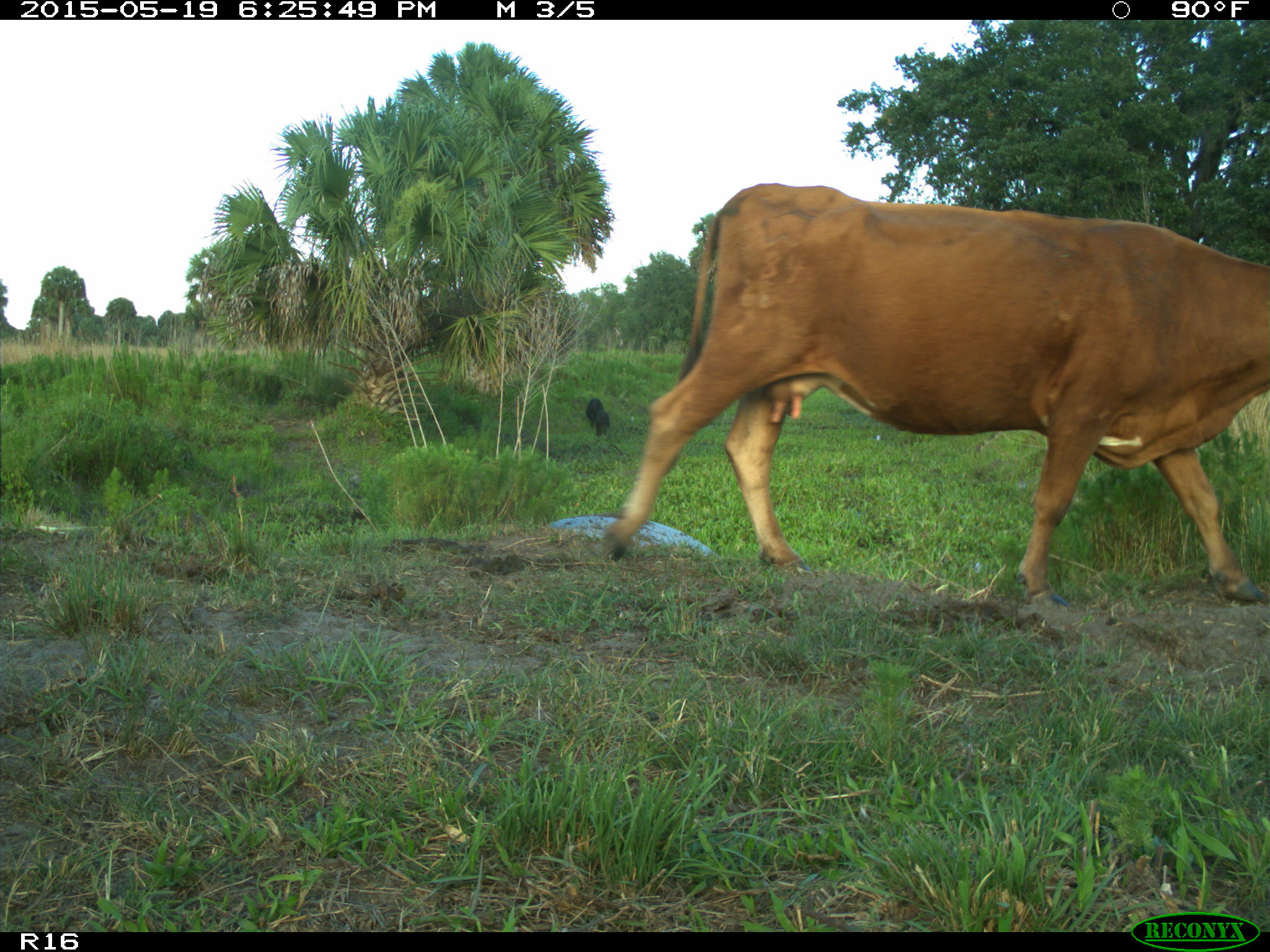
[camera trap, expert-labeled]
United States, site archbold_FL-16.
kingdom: Animalia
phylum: Chordata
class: Mammalia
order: Artiodactyla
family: Bovidae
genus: Bos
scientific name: Bos taurus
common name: domestic cow